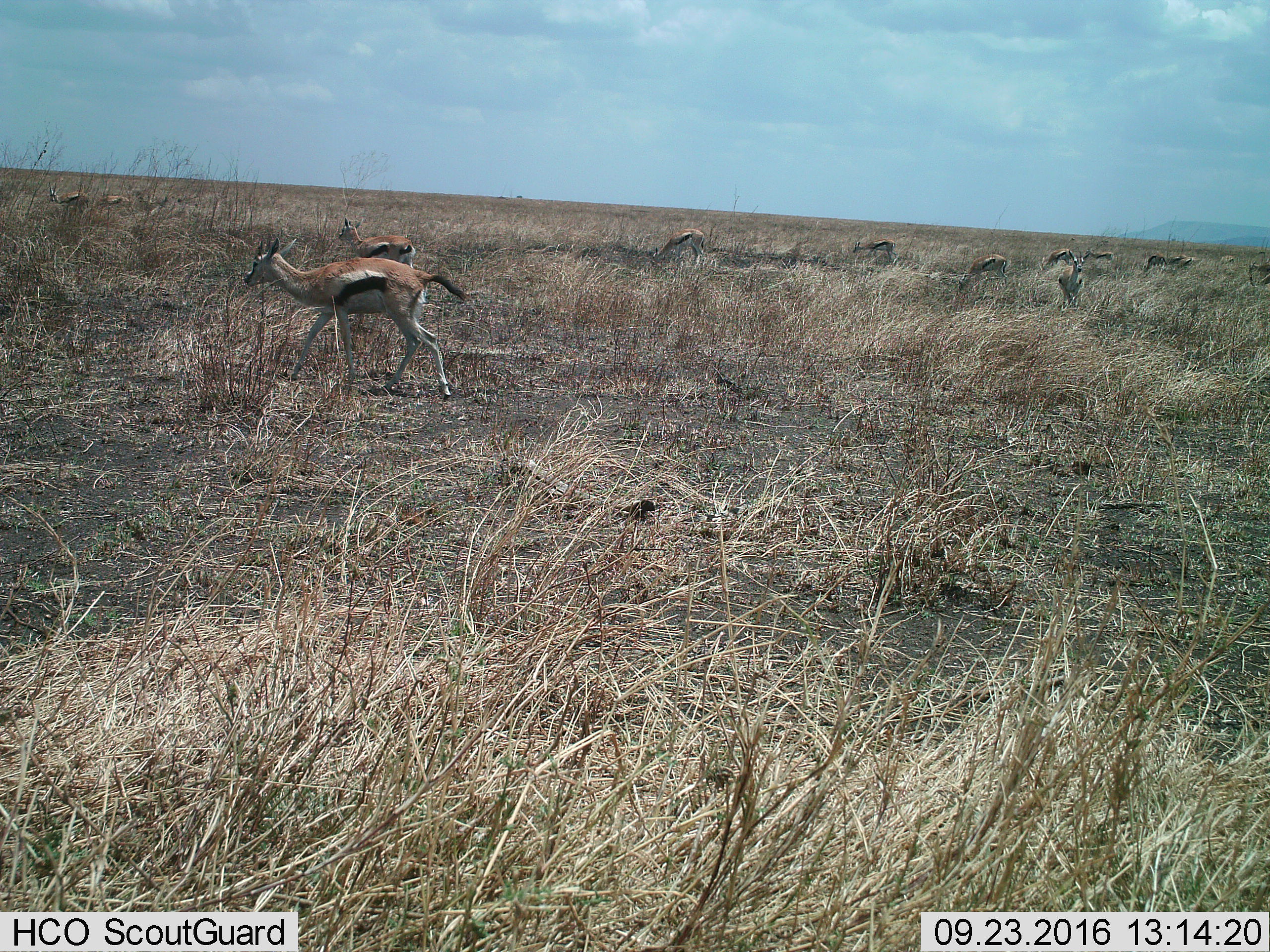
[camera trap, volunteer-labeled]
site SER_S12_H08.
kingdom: Animalia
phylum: Chordata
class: Mammalia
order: Artiodactyla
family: Bovidae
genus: Eudorcas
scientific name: Eudorcas thomsonii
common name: thomson's gazelle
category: gazellethomsons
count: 11-50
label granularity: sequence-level